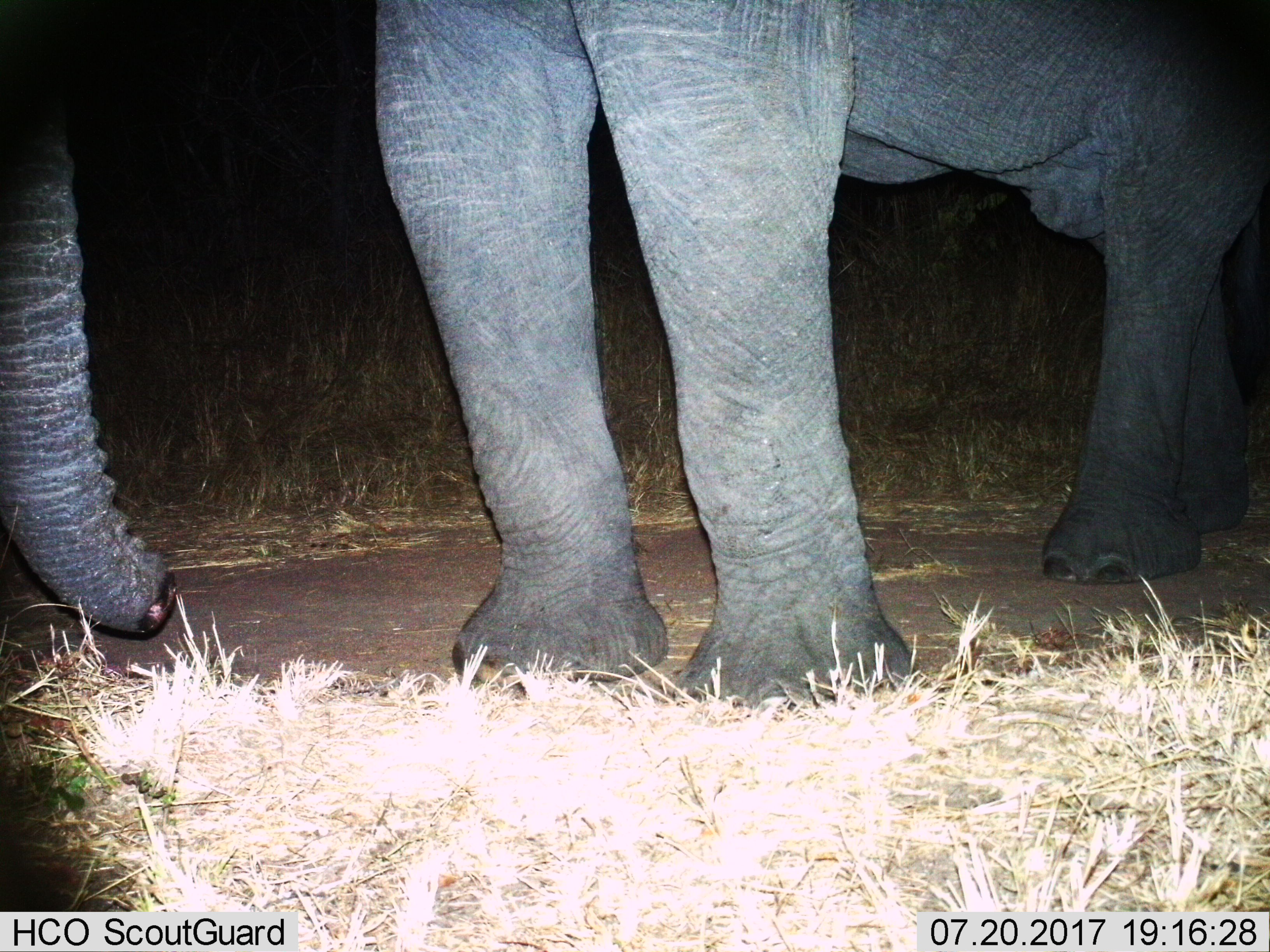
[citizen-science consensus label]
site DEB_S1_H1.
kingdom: Animalia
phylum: Chordata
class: Mammalia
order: Proboscidea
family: Elephantidae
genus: Loxodonta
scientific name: Loxodonta africana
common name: african bush elephant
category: elephant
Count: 1.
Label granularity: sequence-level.